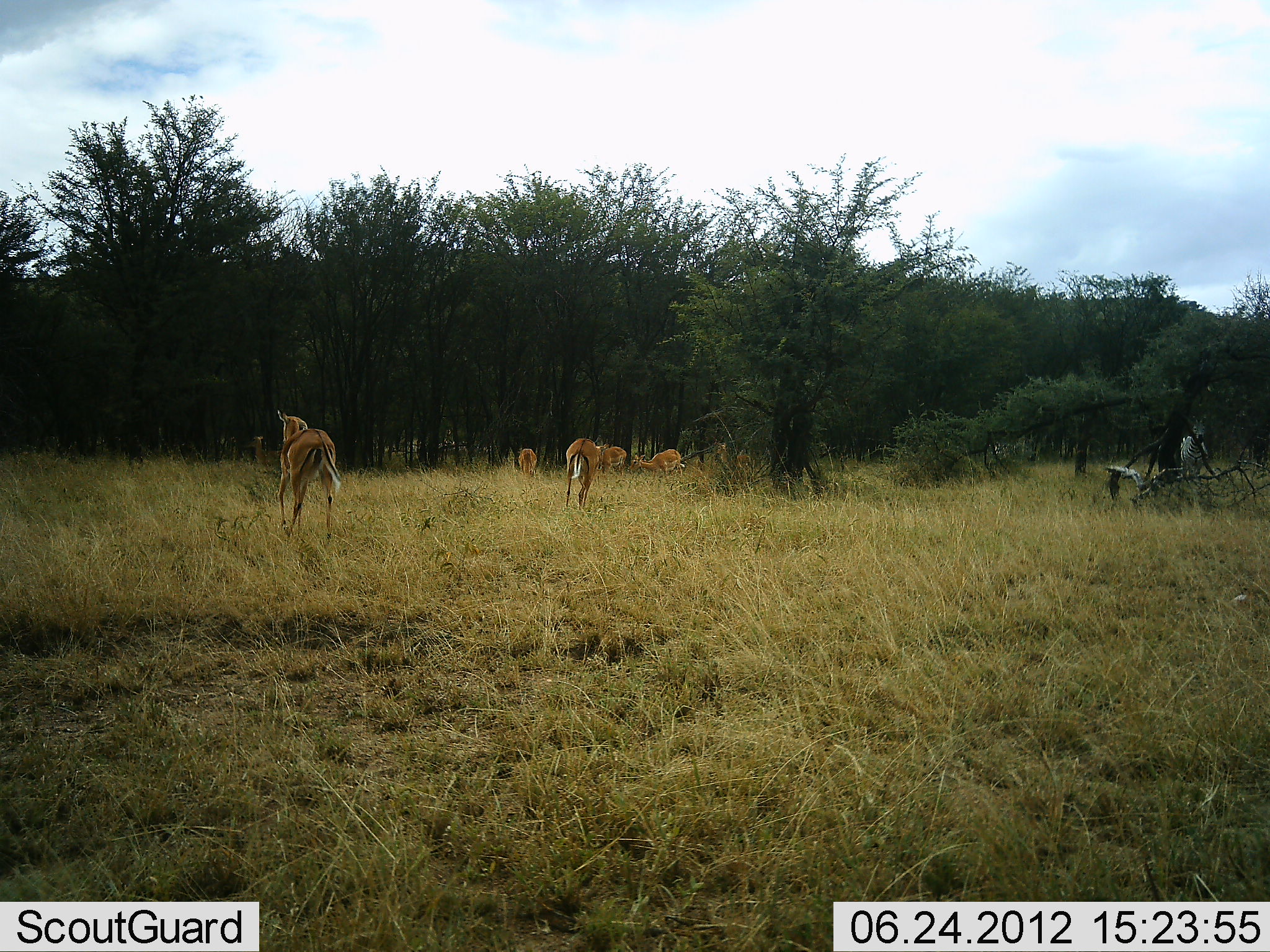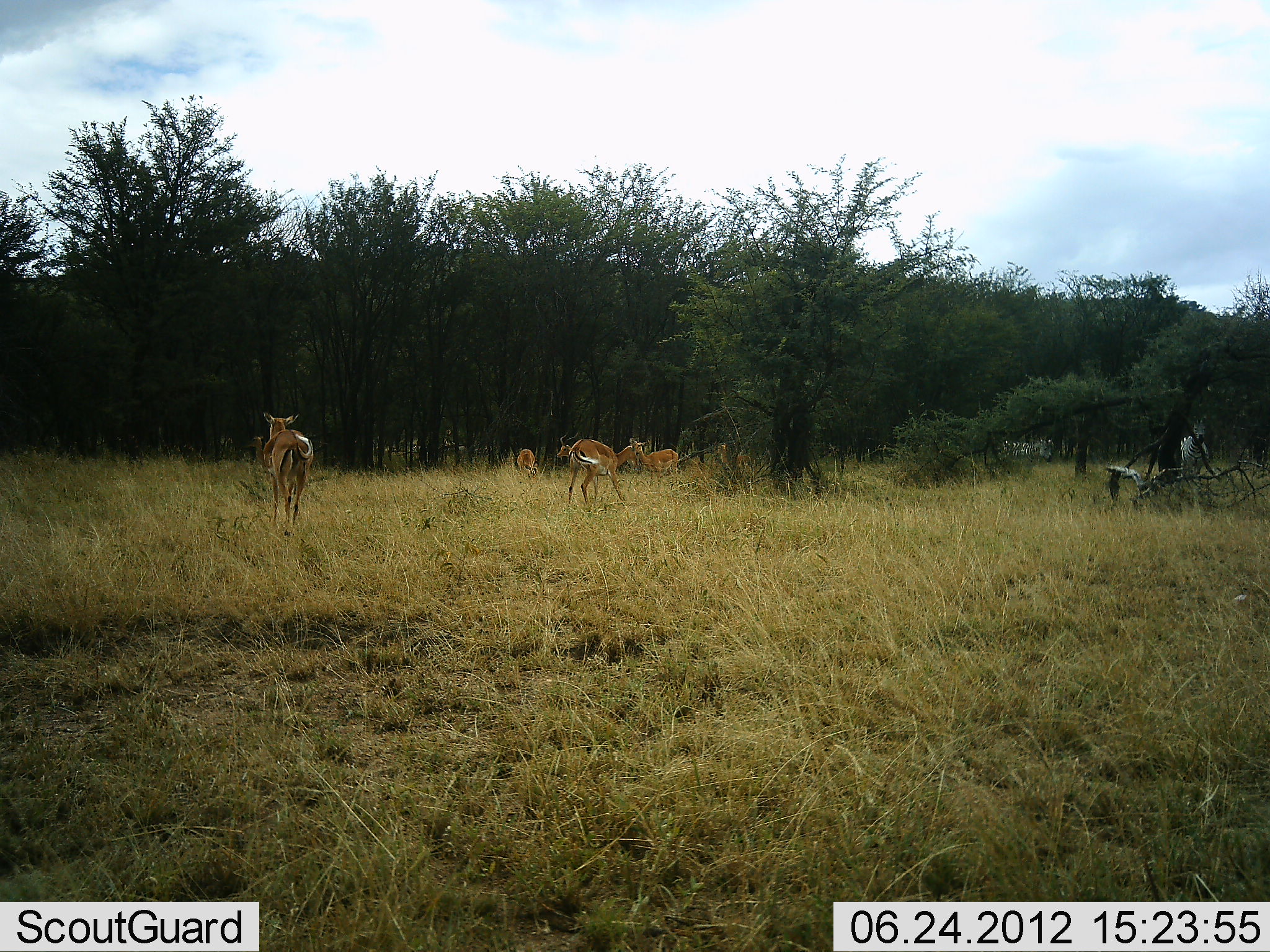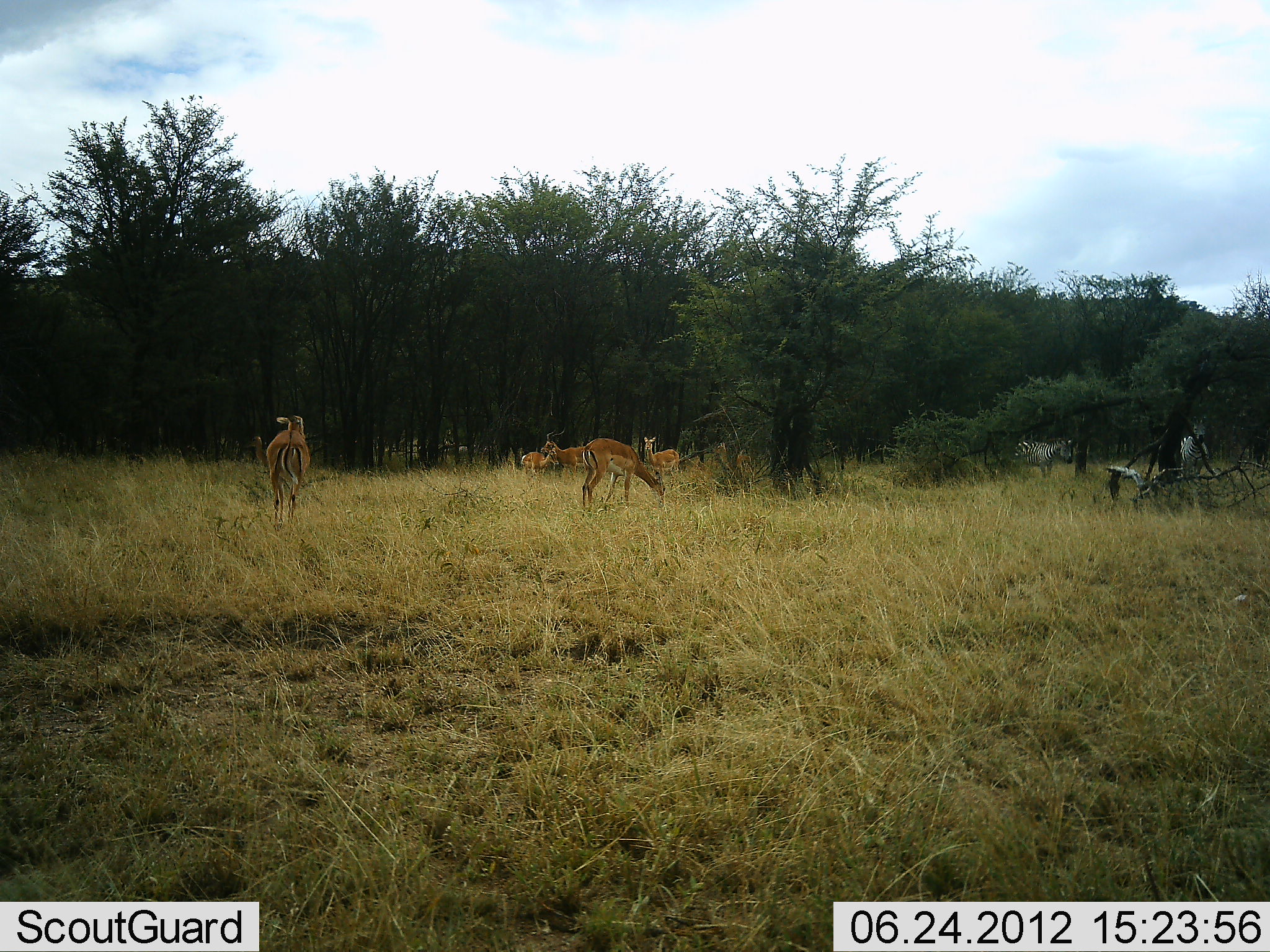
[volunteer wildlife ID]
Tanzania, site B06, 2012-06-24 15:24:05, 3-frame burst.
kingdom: Animalia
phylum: Chordata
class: Mammalia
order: Artiodactyla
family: Bovidae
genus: Aepyceros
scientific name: Aepyceros melampus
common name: impala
Impala (Aepyceros melampus), count 6. Behavior (volunteer vote fractions): standing 40%, resting 0%, moving 70%, interacting 0%. Young present (vote fraction): 0%. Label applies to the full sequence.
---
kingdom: Animalia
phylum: Chordata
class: Mammalia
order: Perissodactyla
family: Equidae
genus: Equus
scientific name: Equus quagga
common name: plains zebra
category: zebra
Zebra (plains zebra) (Equus quagga), count 2. Behavior (volunteer vote fractions): standing 53%, resting 0%, moving 76%, interacting 0%. Young present (vote fraction): 0%. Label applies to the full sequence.